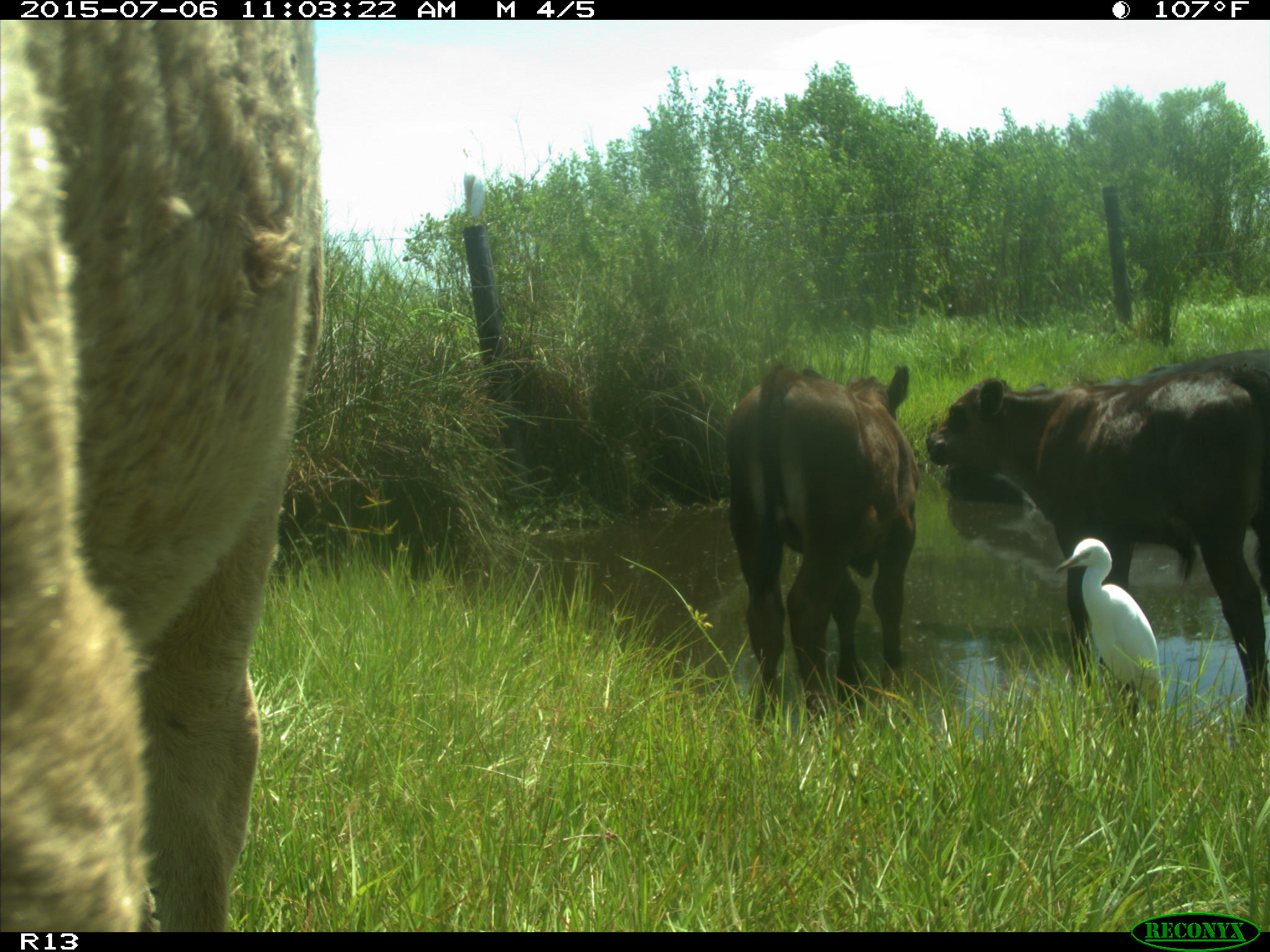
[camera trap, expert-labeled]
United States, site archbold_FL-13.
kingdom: Animalia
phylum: Chordata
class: Mammalia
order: Artiodactyla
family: Bovidae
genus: Bos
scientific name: Bos taurus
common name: domestic cow